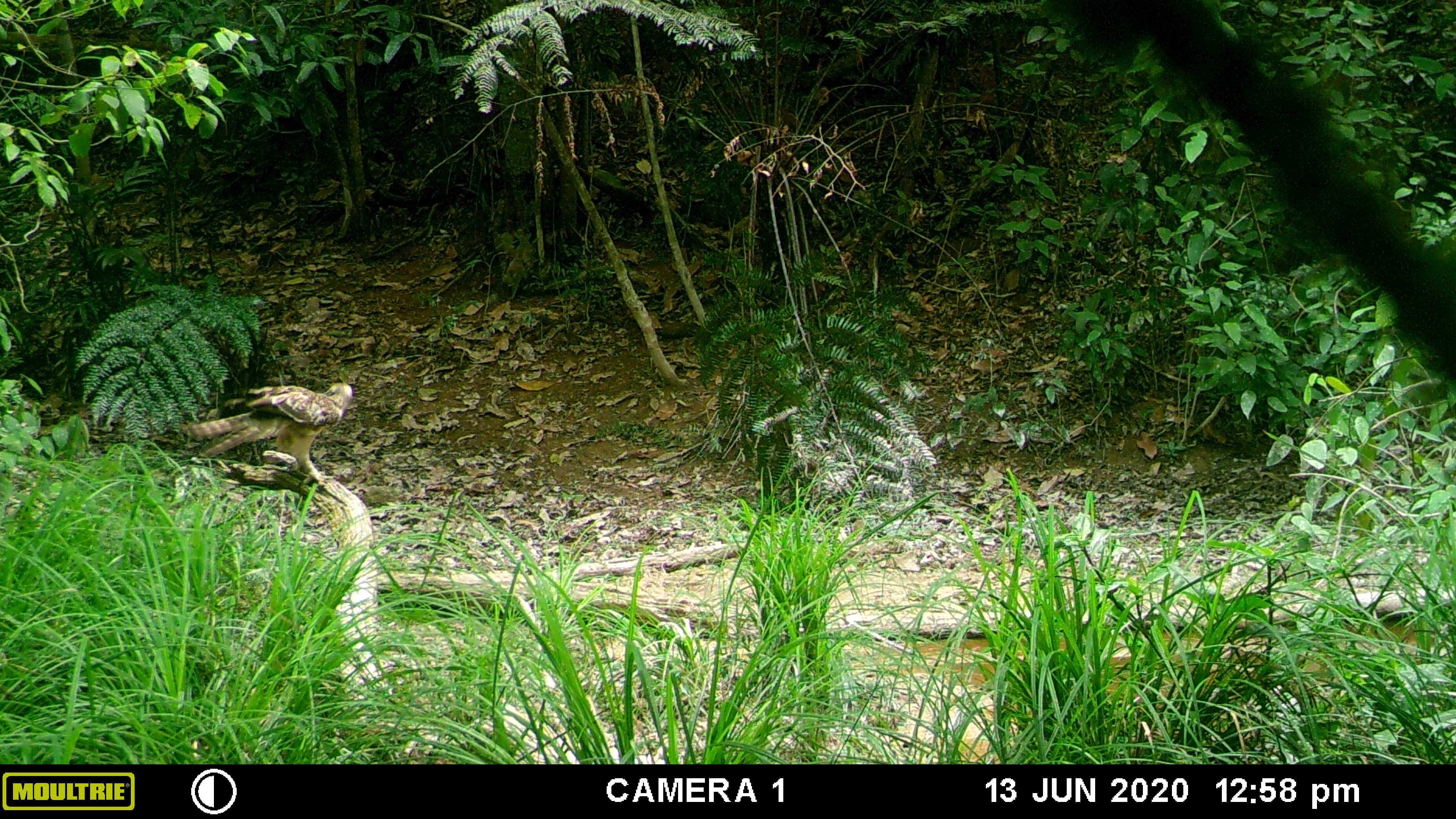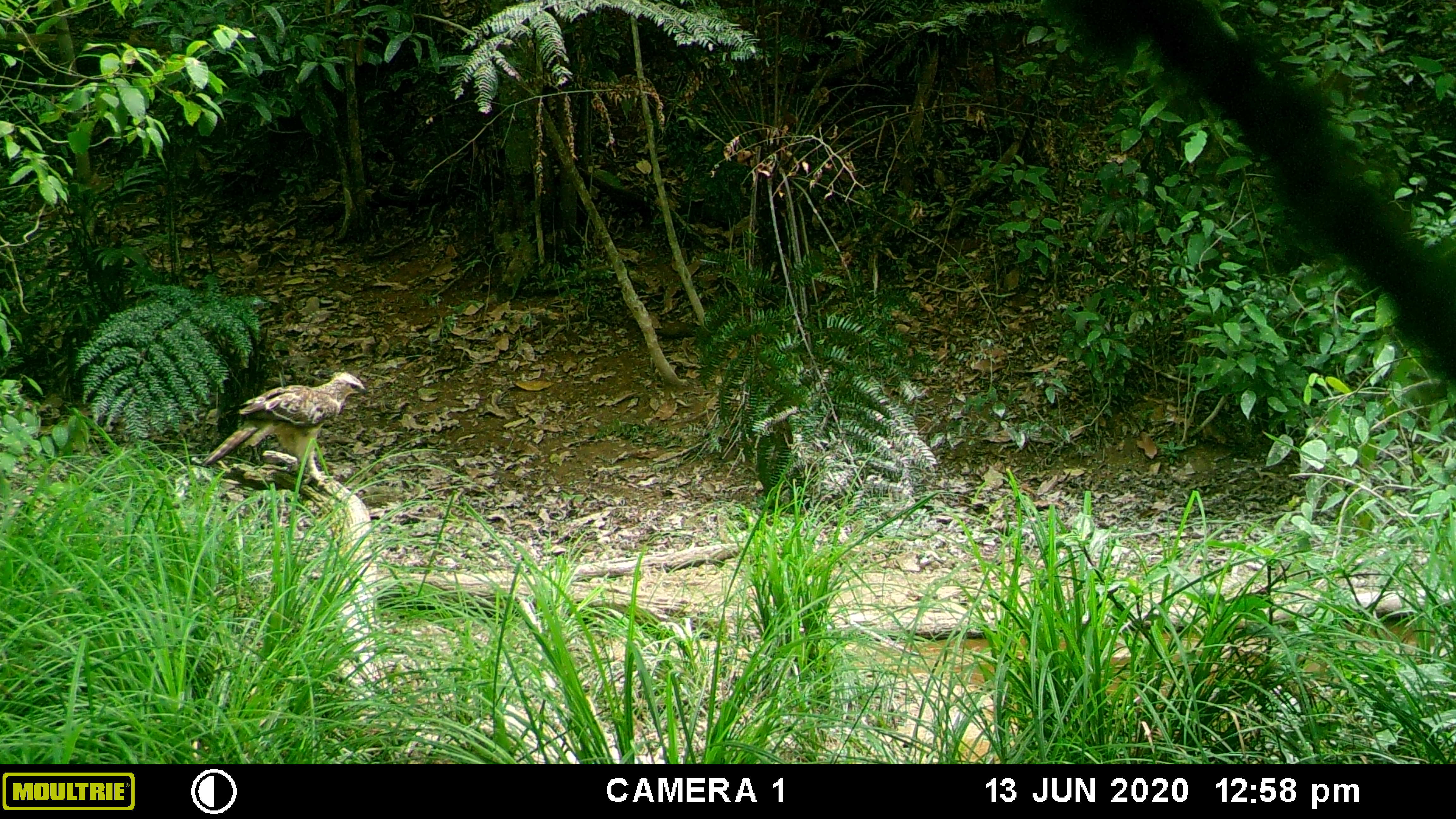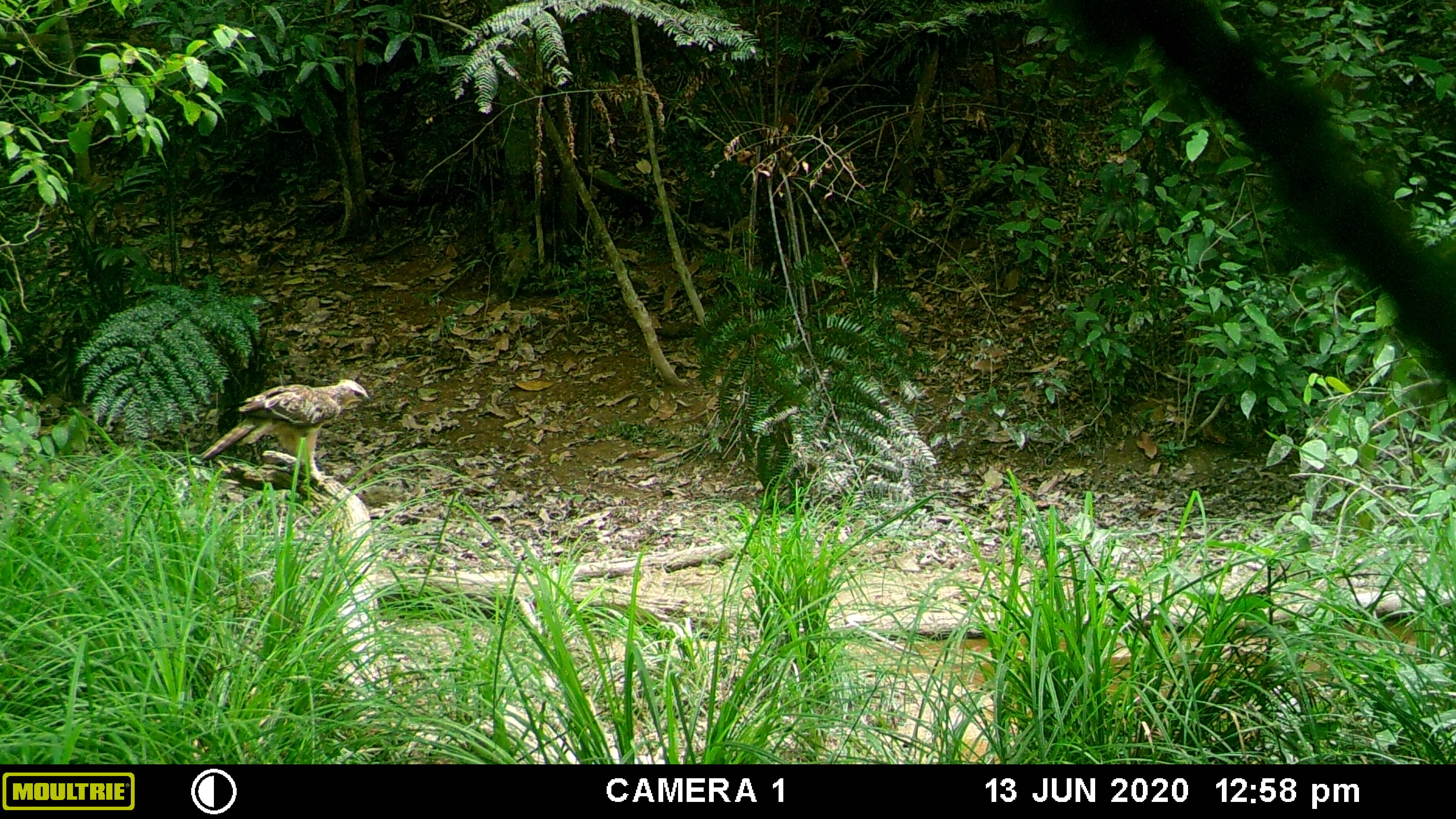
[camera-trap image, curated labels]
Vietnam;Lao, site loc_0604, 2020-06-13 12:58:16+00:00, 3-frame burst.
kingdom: Animalia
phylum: Chordata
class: Aves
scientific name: Aves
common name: bird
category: unidentified bird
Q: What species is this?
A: Unidentified bird (bird) (Aves).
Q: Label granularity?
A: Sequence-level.